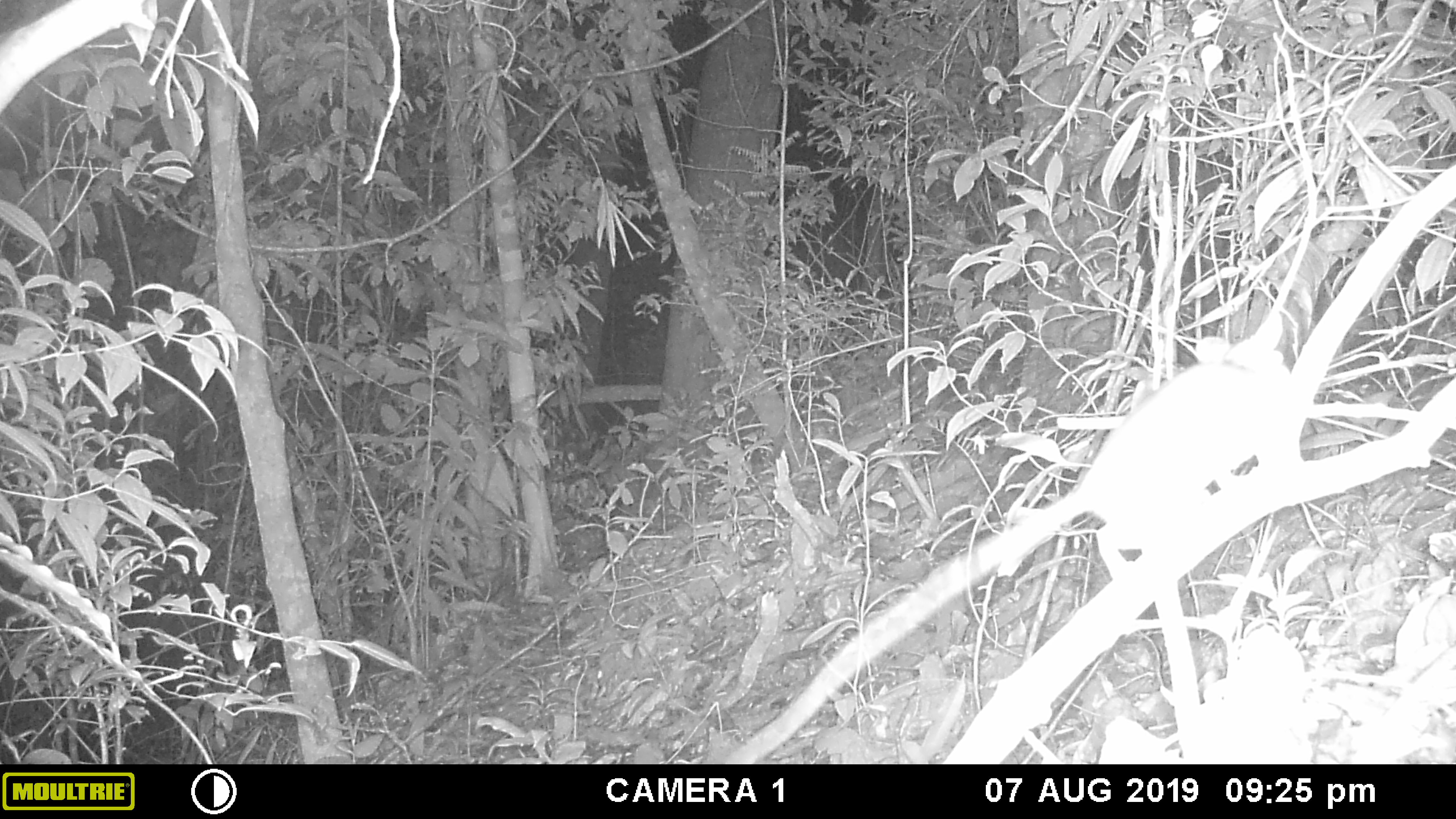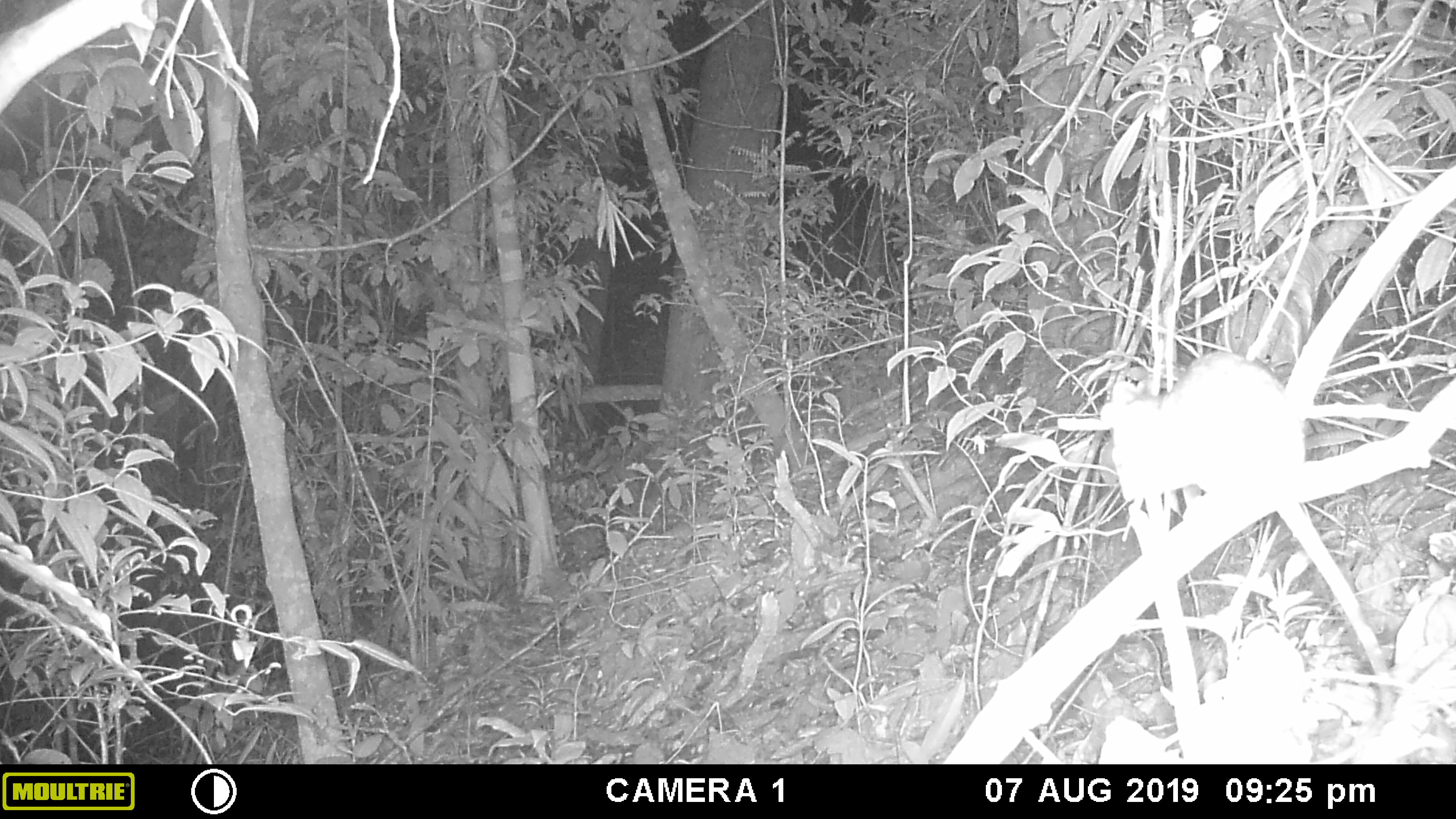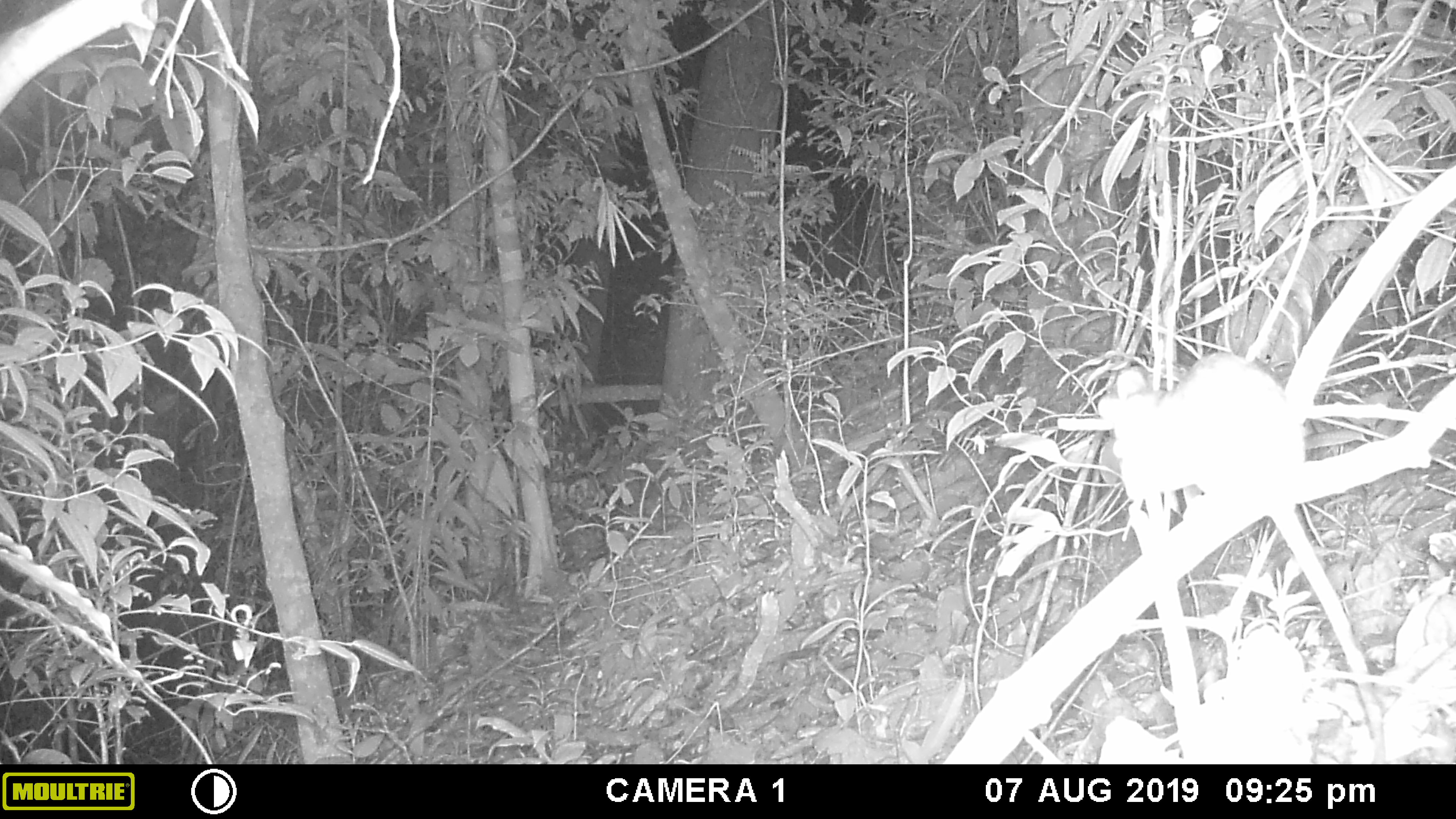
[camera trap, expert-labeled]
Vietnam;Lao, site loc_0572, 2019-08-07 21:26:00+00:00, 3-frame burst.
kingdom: Animalia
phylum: Chordata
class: Mammalia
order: Rodentia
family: Muridae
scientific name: Muridae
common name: old-world mice and rats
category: unidentified murid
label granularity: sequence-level